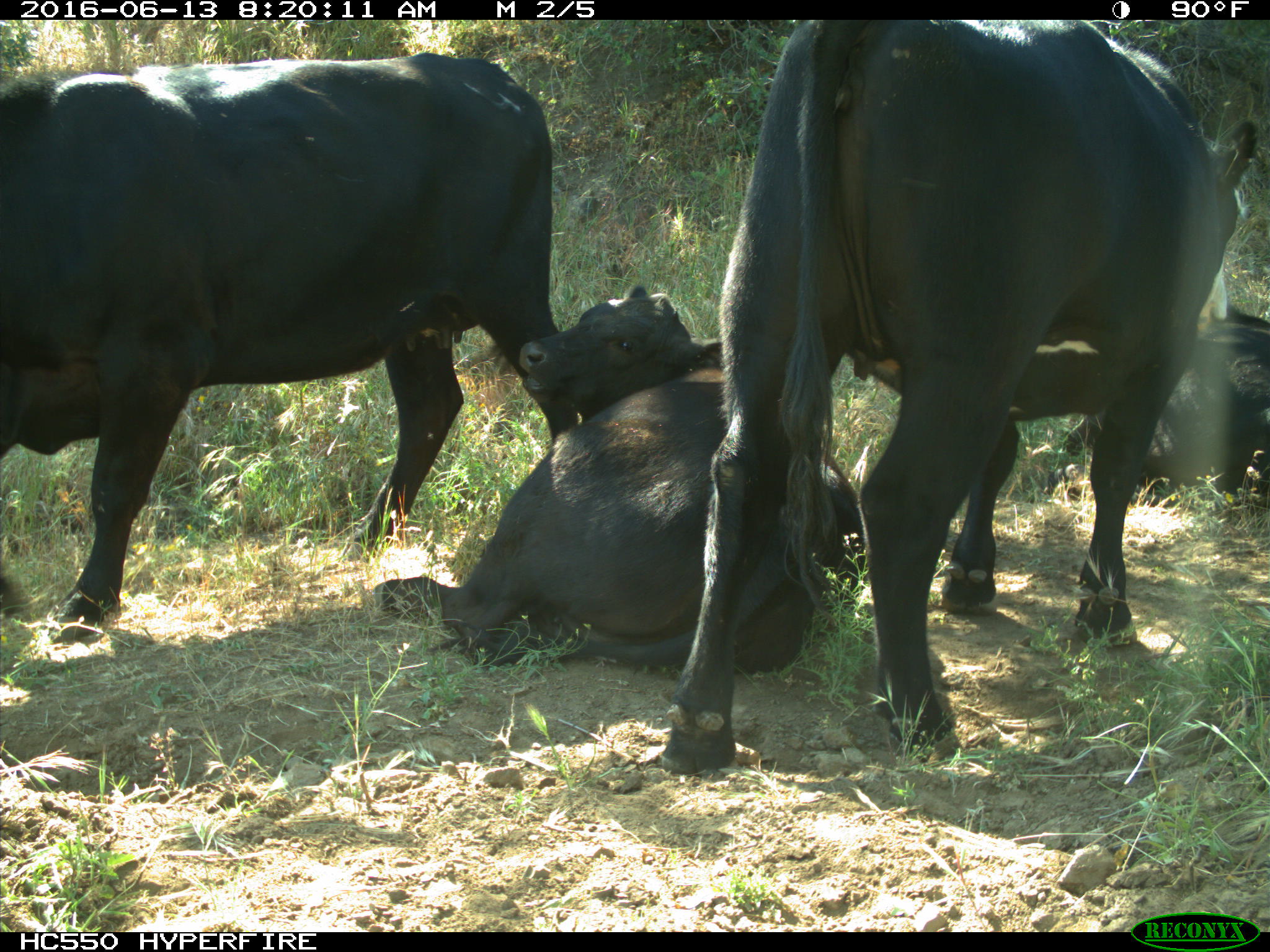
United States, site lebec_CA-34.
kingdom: Animalia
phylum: Chordata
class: Mammalia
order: Artiodactyla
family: Bovidae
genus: Bos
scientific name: Bos taurus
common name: domestic cow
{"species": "Bos taurus (domestic cow)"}